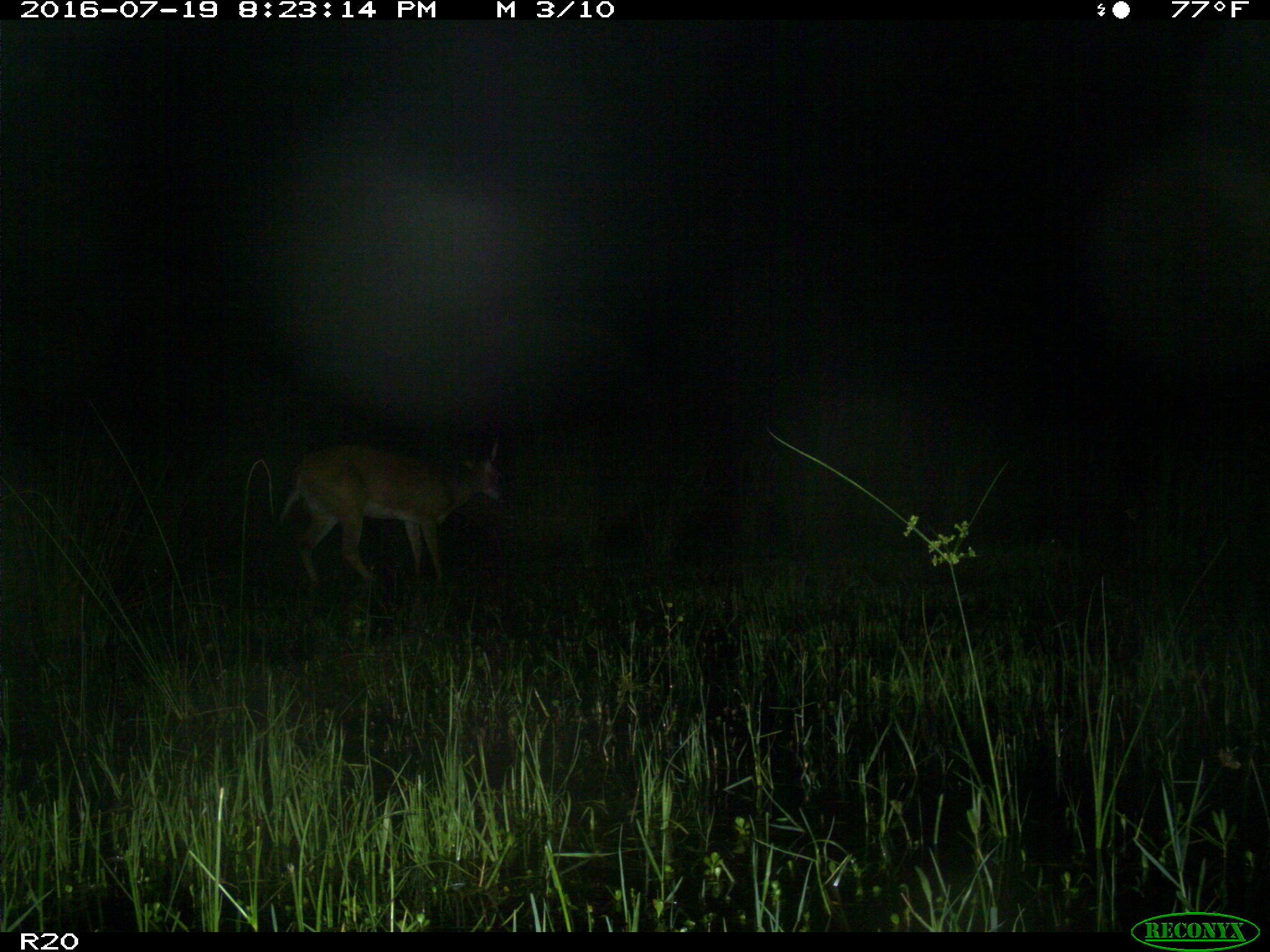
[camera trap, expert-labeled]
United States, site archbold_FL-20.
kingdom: Animalia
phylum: Chordata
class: Mammalia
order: Artiodactyla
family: Cervidae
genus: Odocoileus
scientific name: Odocoileus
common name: deer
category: unidentified deer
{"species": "unidentified deer (deer) (Odocoileus)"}